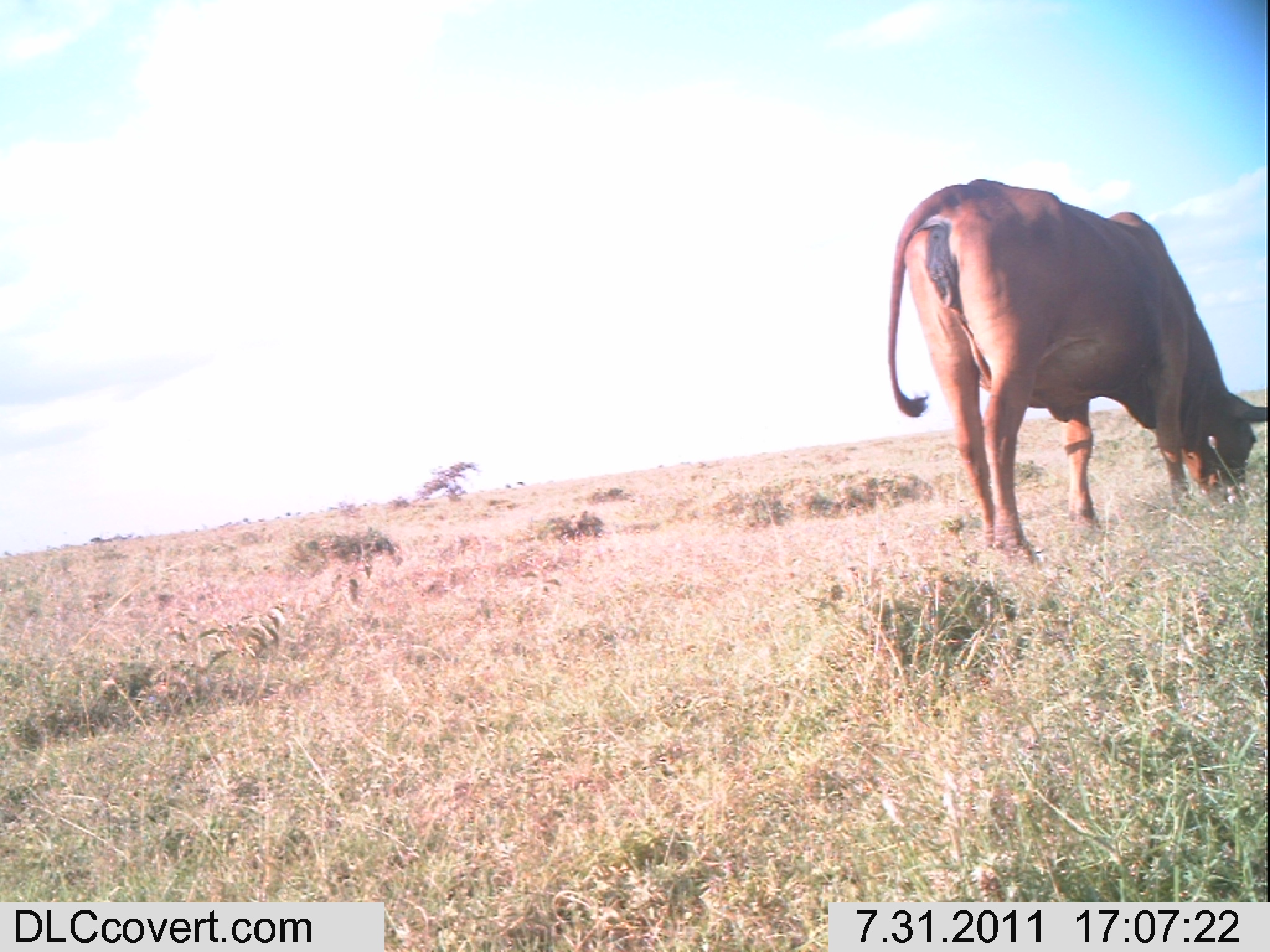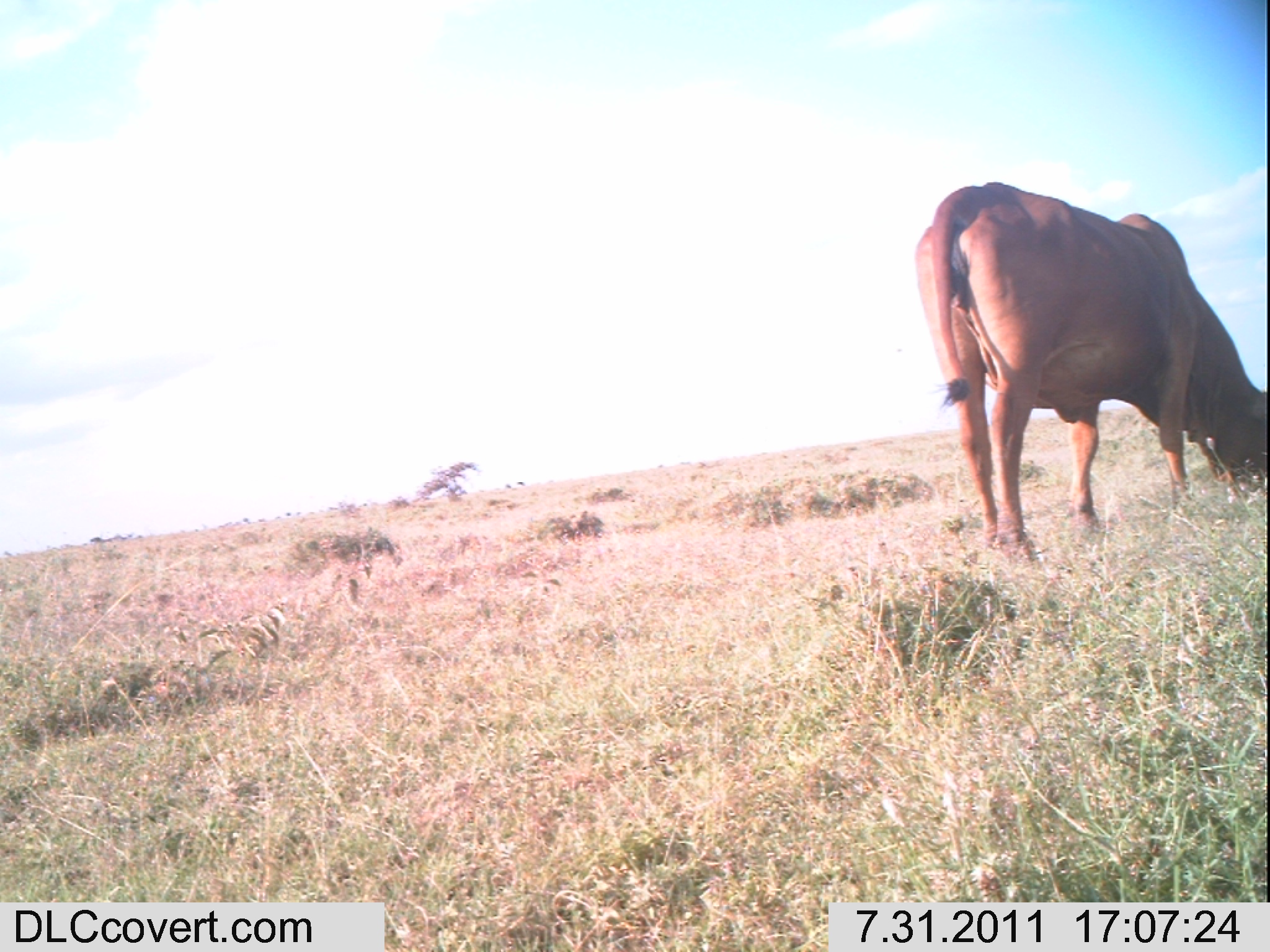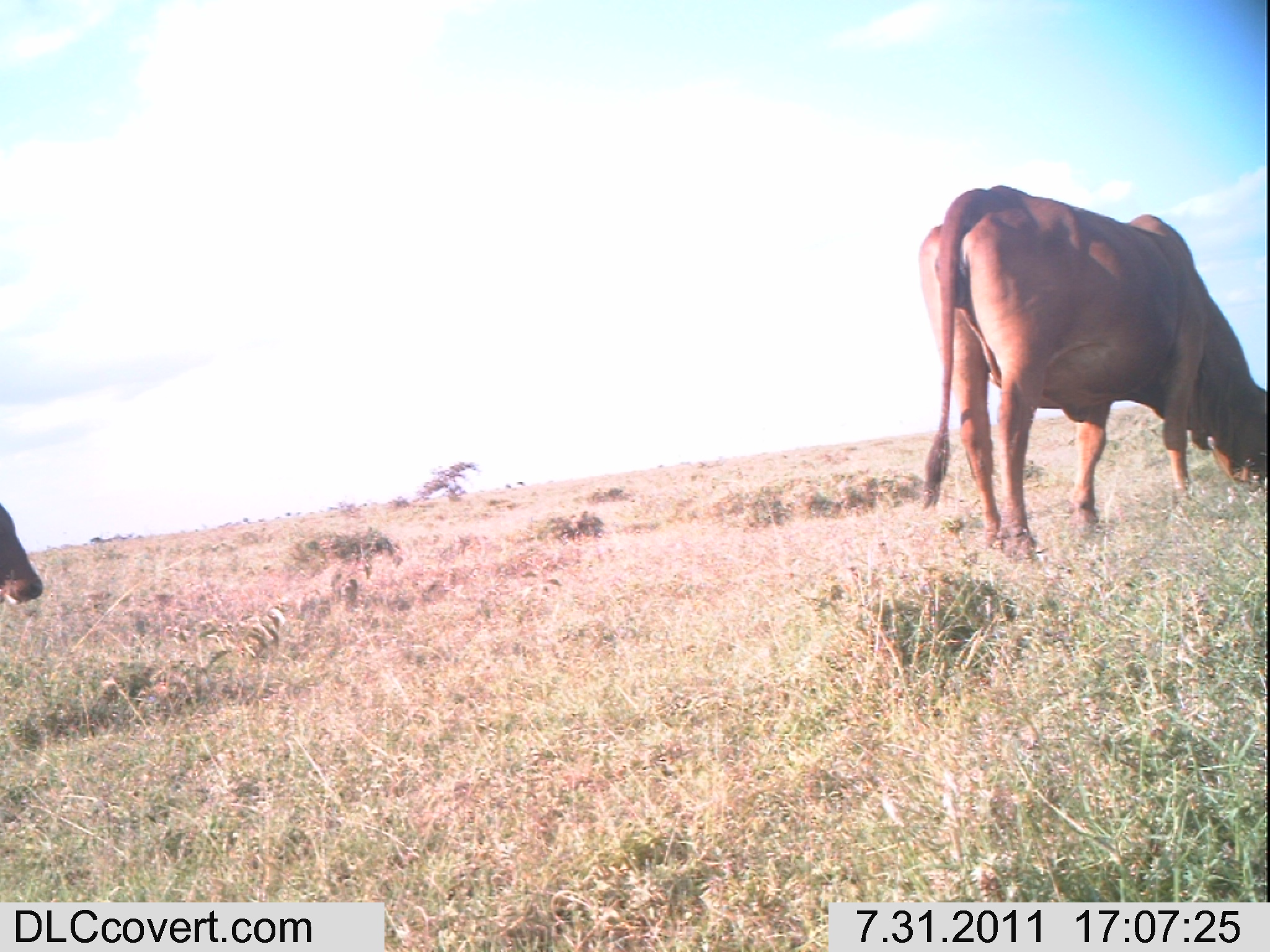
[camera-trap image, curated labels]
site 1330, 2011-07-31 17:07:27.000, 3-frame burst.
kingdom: Animalia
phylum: Chordata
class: Mammalia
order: Artiodactyla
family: Bovidae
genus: Bos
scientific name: Bos taurus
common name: domestic cattle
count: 1